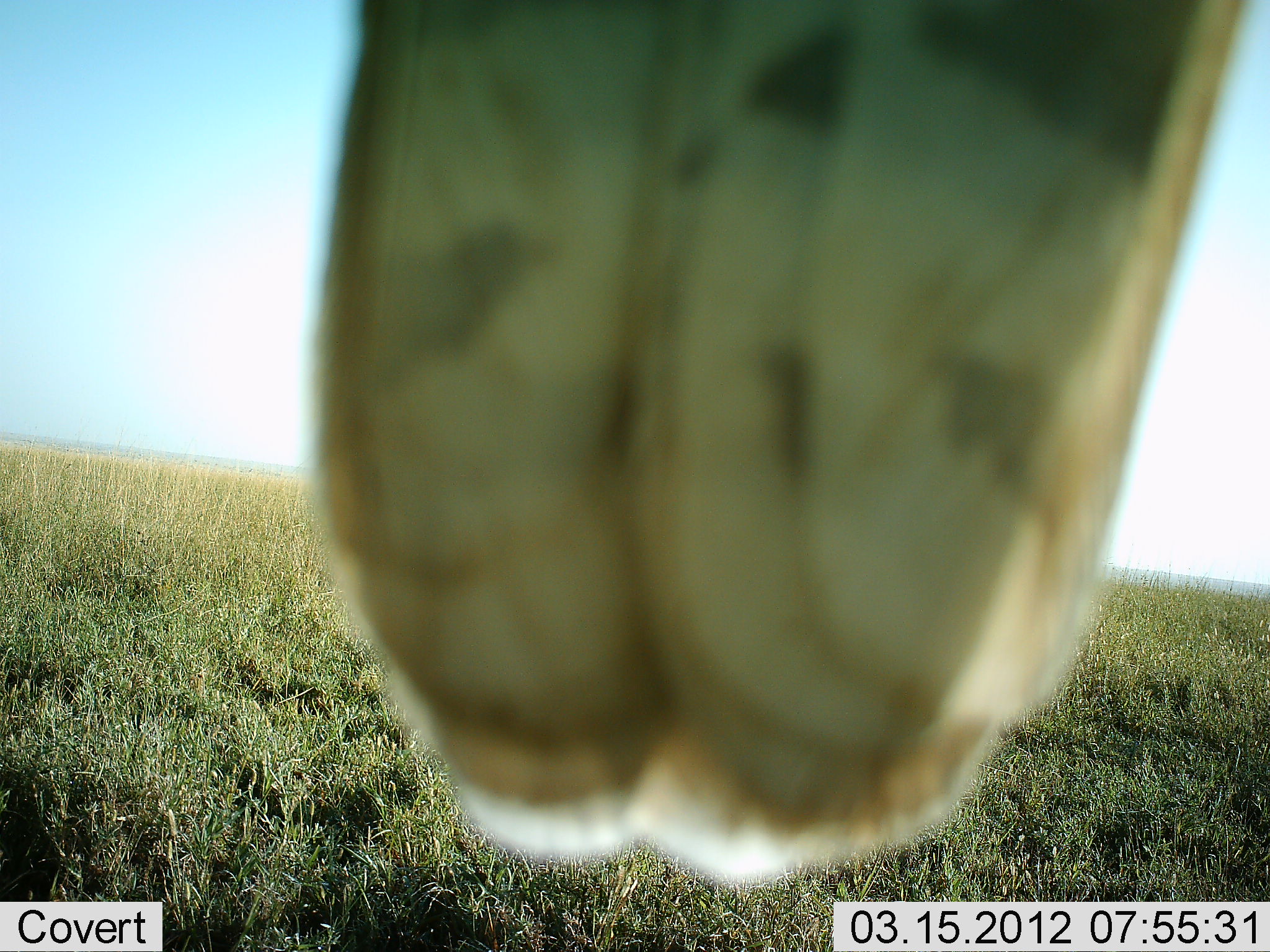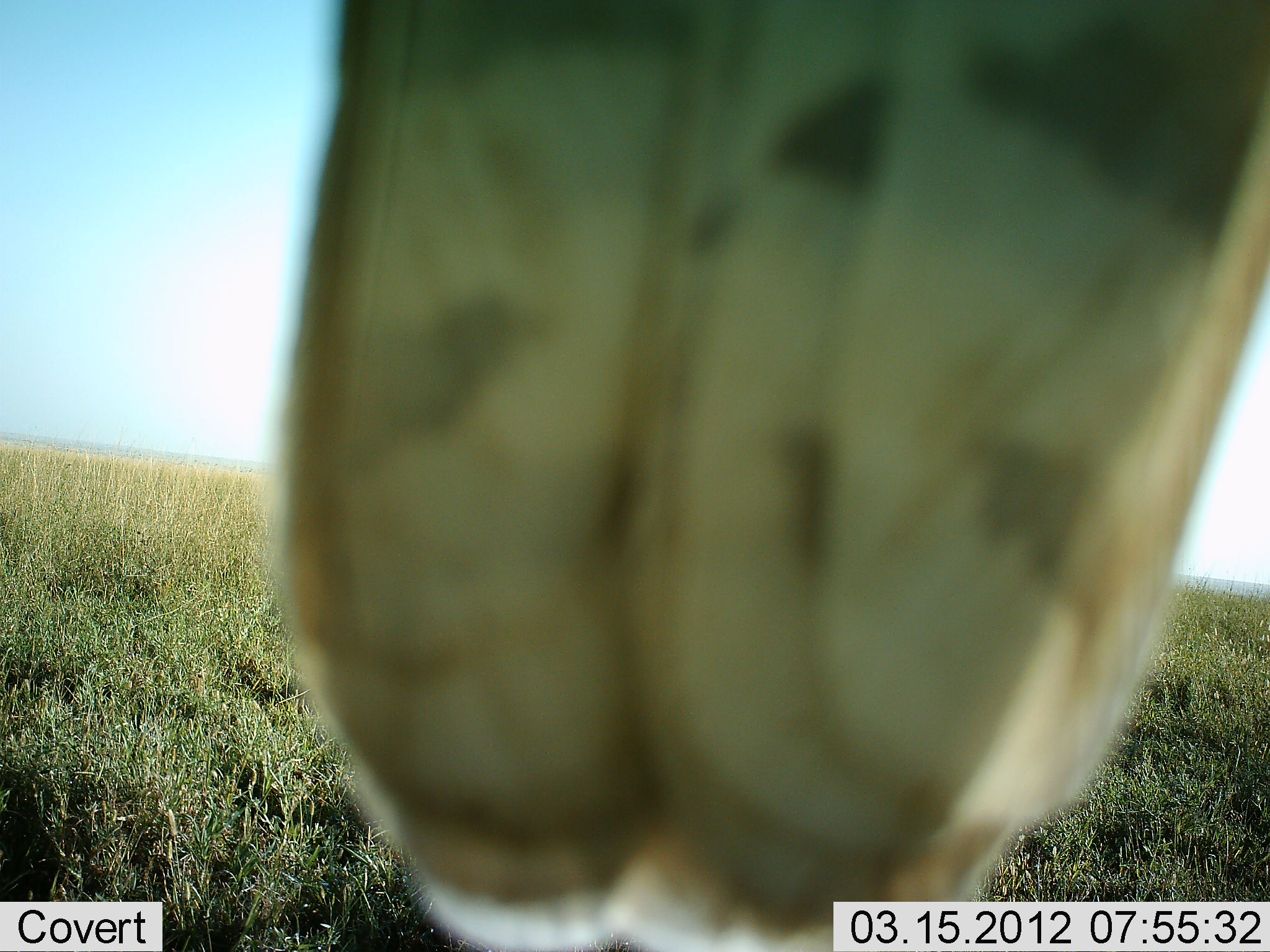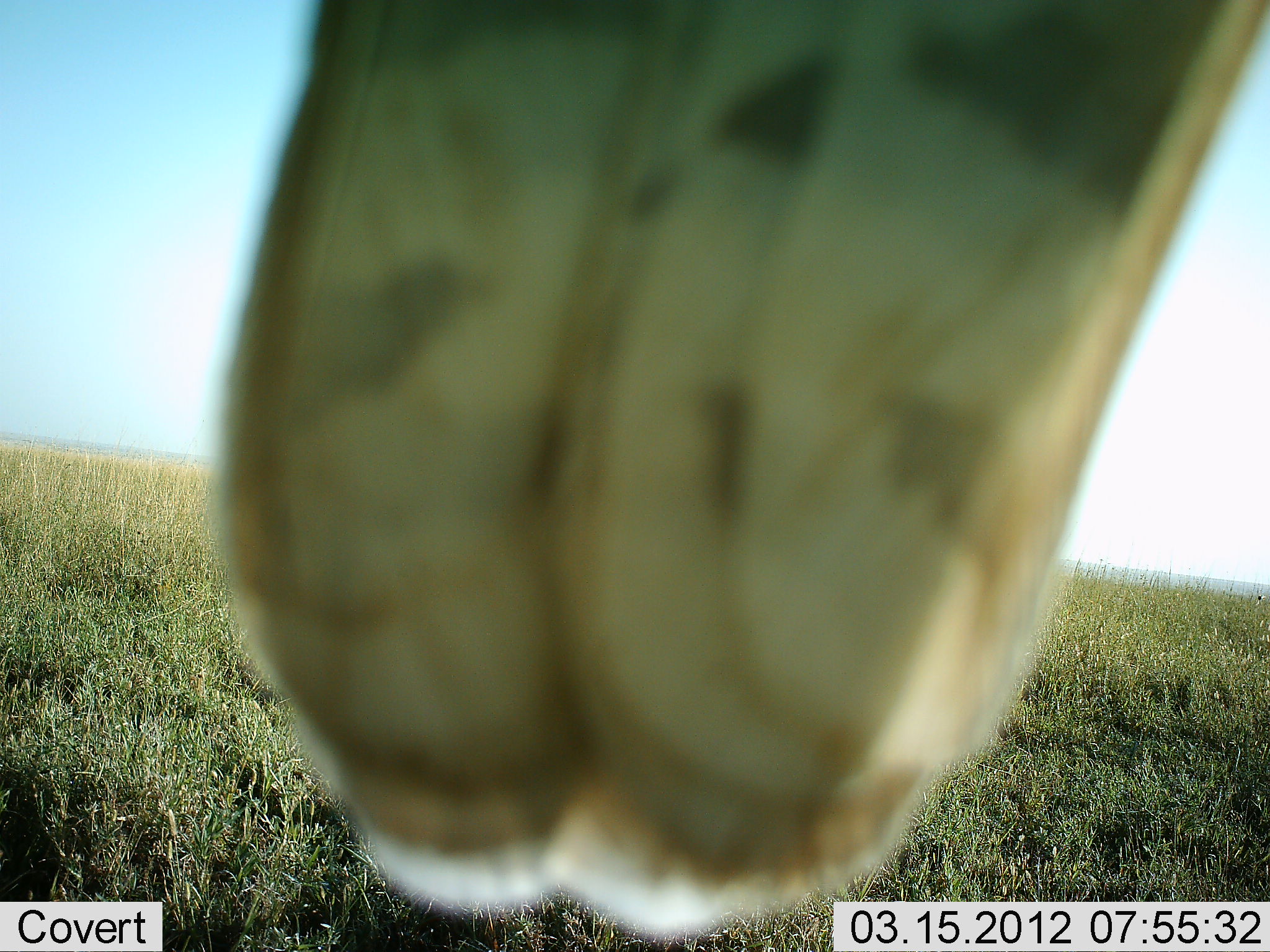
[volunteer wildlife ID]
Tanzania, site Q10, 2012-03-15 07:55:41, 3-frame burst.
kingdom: Animalia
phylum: Chordata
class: Mammalia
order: Artiodactyla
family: Giraffidae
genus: Giraffa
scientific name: Giraffa camelopardalis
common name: giraffe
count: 1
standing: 57%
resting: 0%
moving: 14%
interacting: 0%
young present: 0%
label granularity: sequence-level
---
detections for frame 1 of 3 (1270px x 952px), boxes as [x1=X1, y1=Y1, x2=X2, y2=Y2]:
animal: [x1=308, y1=0, x2=1254, y2=888]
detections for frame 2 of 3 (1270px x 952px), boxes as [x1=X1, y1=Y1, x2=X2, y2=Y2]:
animal: [x1=268, y1=0, x2=1270, y2=951]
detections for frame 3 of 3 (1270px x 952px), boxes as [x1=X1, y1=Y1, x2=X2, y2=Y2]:
animal: [x1=212, y1=0, x2=1269, y2=946]